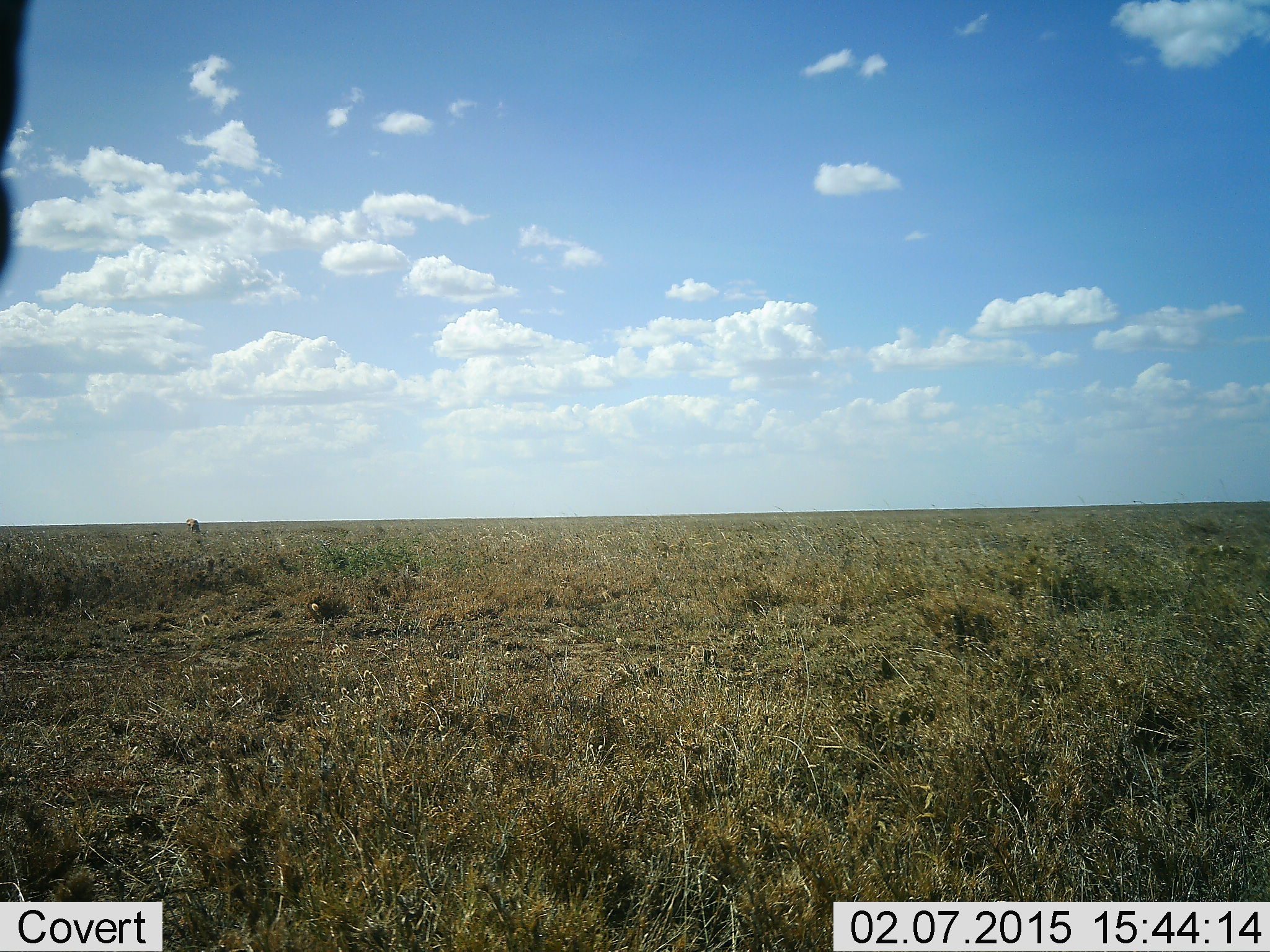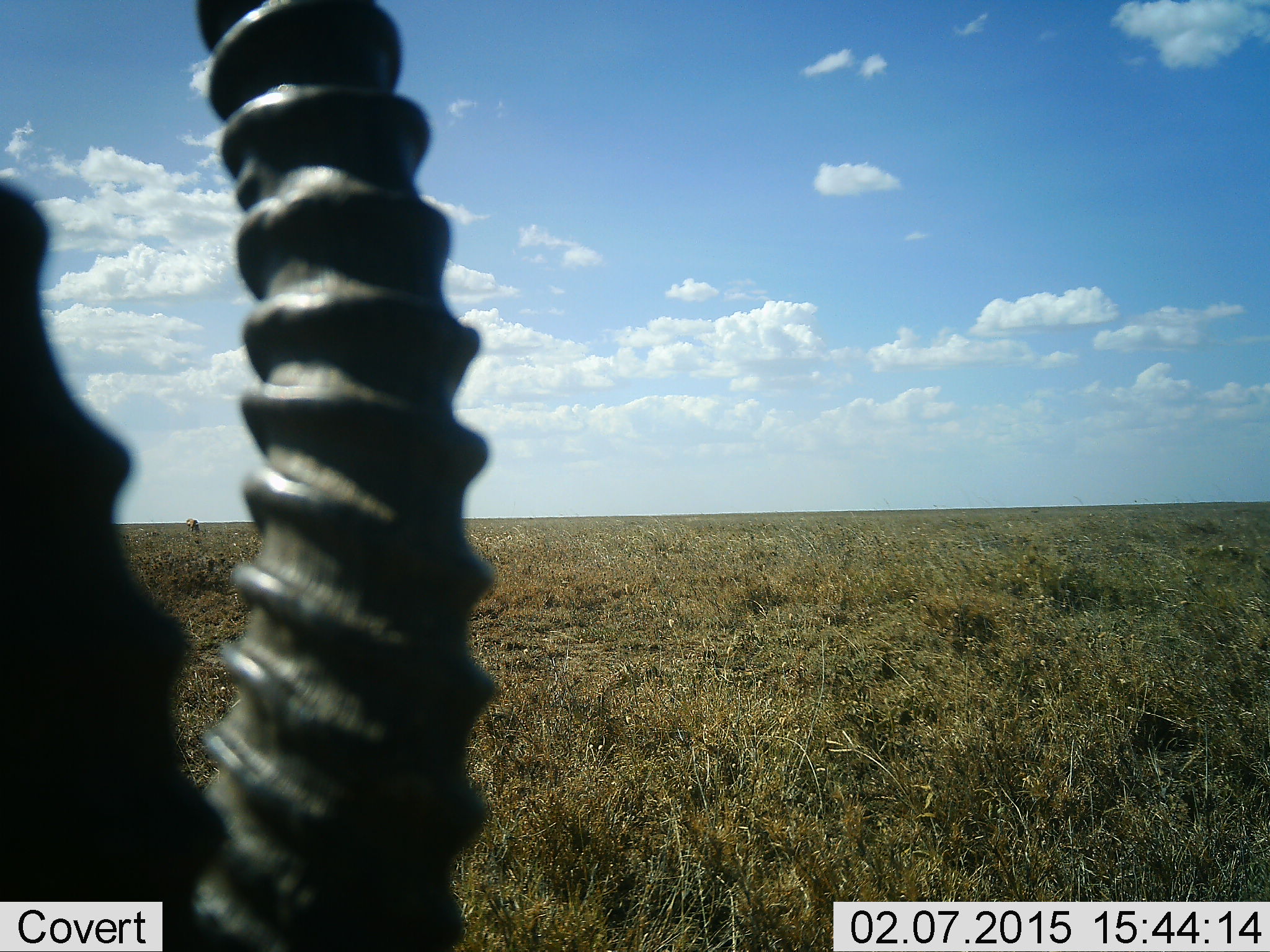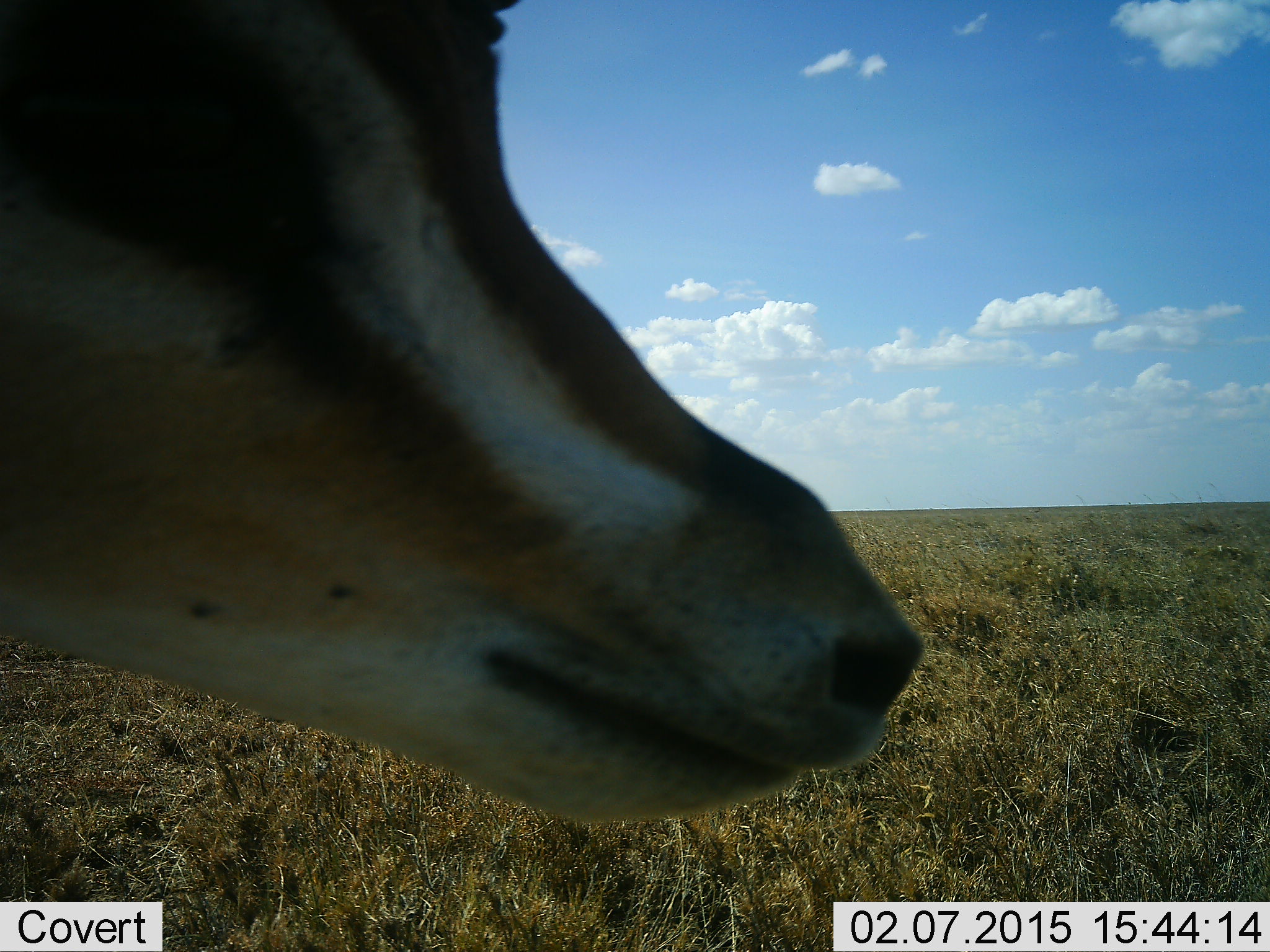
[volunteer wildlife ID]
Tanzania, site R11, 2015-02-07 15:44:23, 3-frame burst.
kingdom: Animalia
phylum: Chordata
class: Mammalia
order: Artiodactyla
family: Bovidae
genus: Eudorcas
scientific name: Eudorcas thomsonii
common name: thomson's gazelle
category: gazellethomsons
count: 1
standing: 50%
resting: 0%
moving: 30%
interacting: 10%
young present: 0%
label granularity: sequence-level